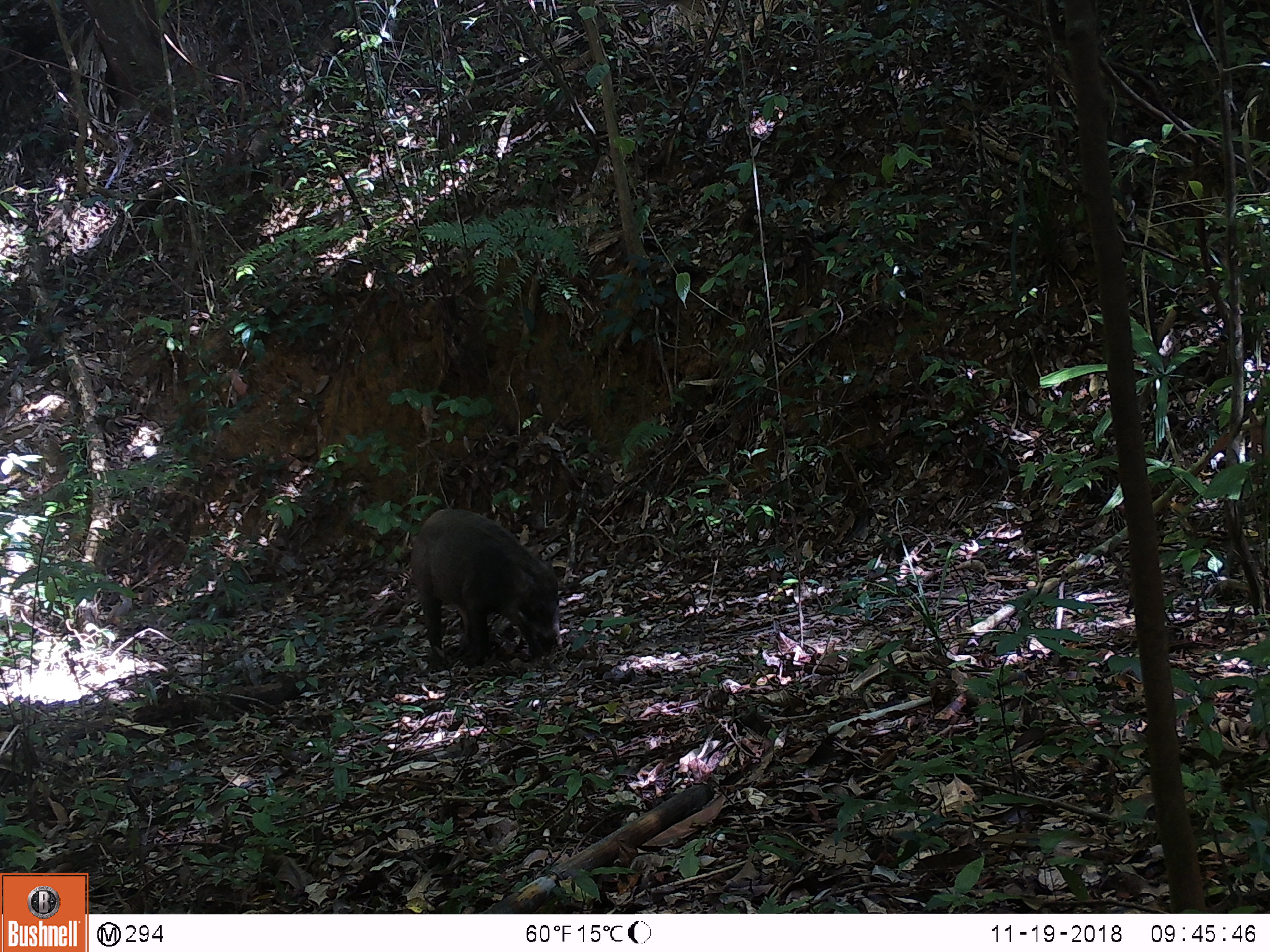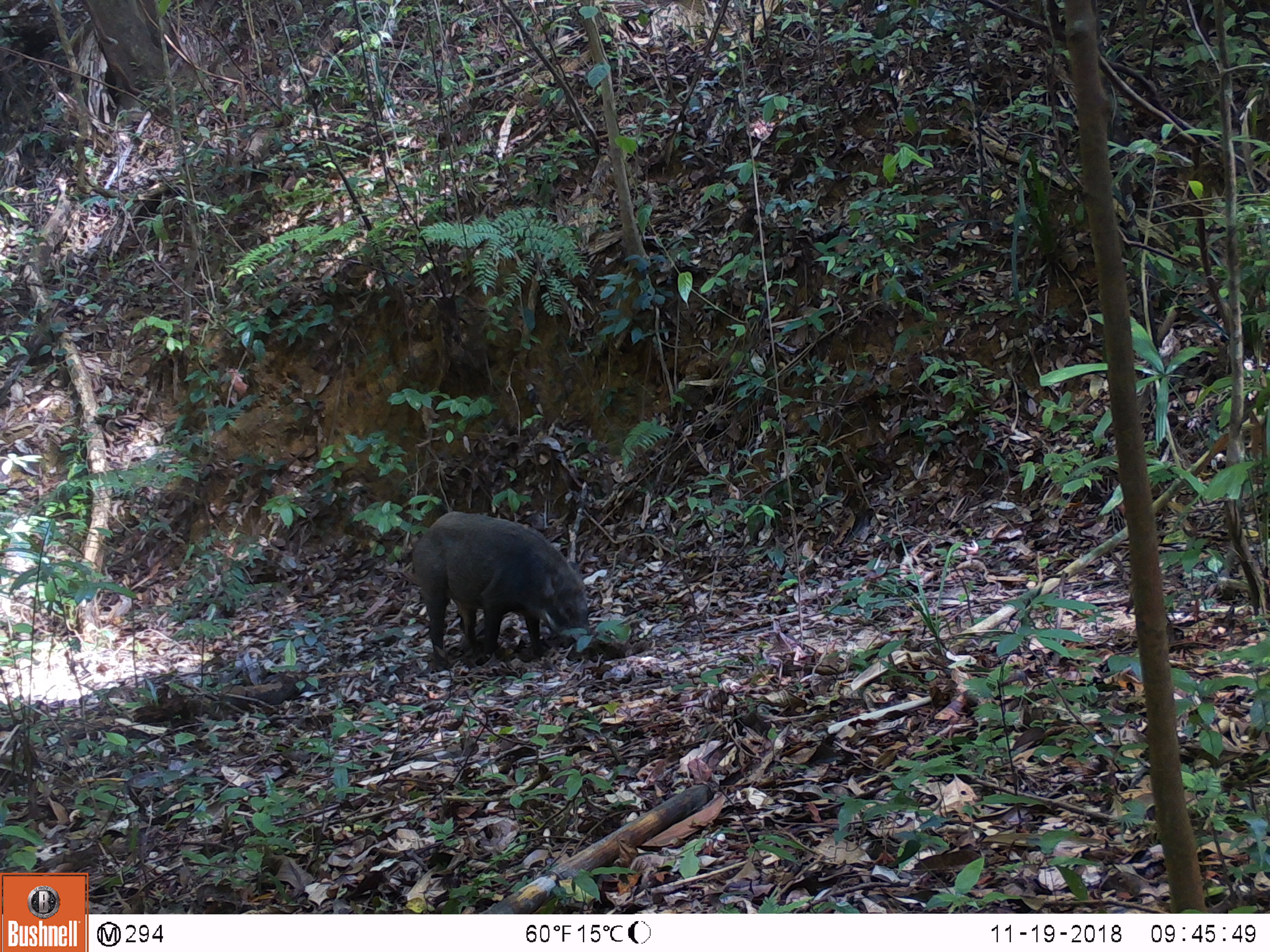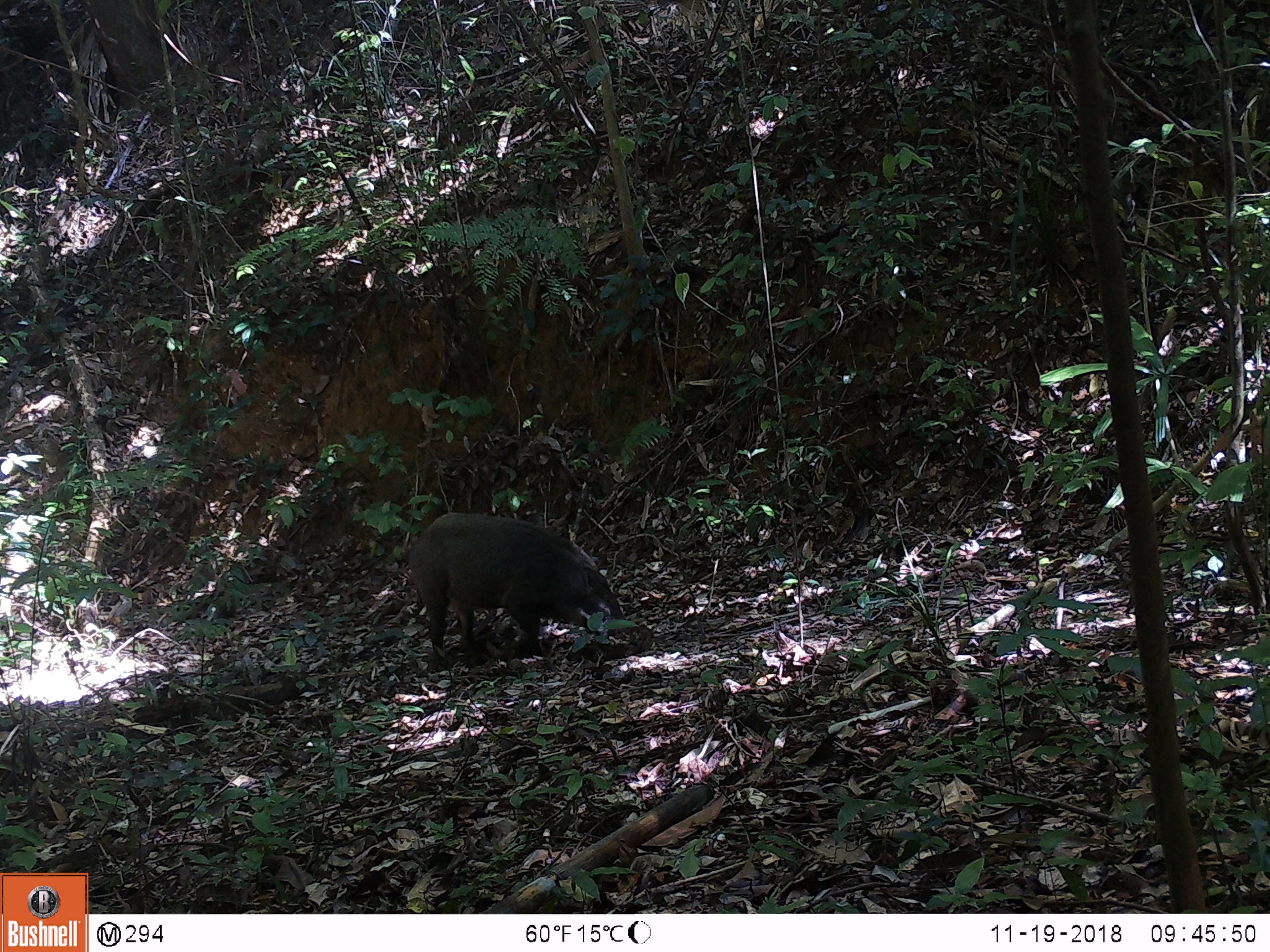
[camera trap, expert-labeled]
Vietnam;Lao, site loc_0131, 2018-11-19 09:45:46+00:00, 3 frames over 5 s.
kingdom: Animalia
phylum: Chordata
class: Mammalia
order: Artiodactyla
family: Suidae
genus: Sus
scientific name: Sus scrofa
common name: eurasian wild pig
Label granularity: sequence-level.